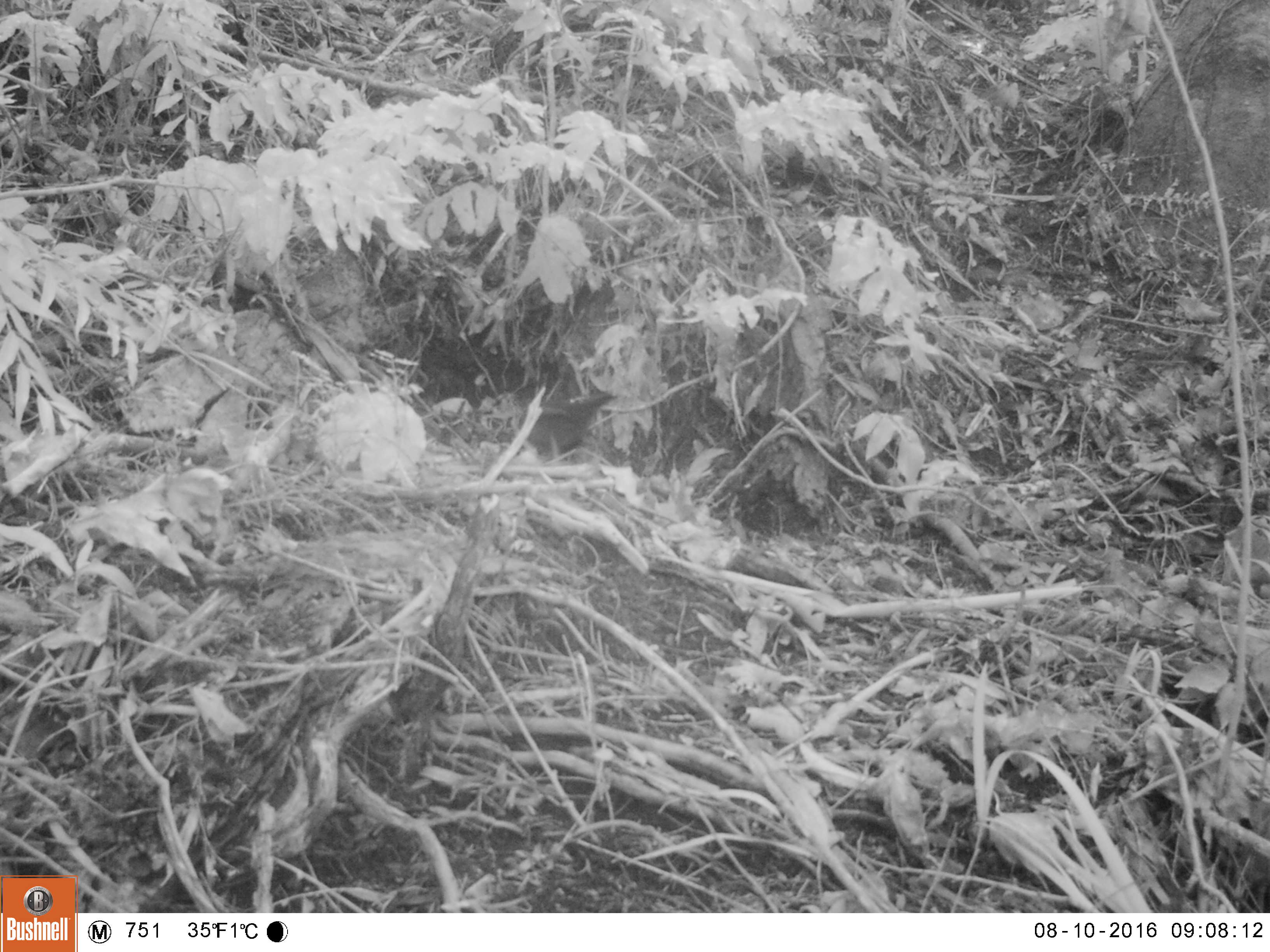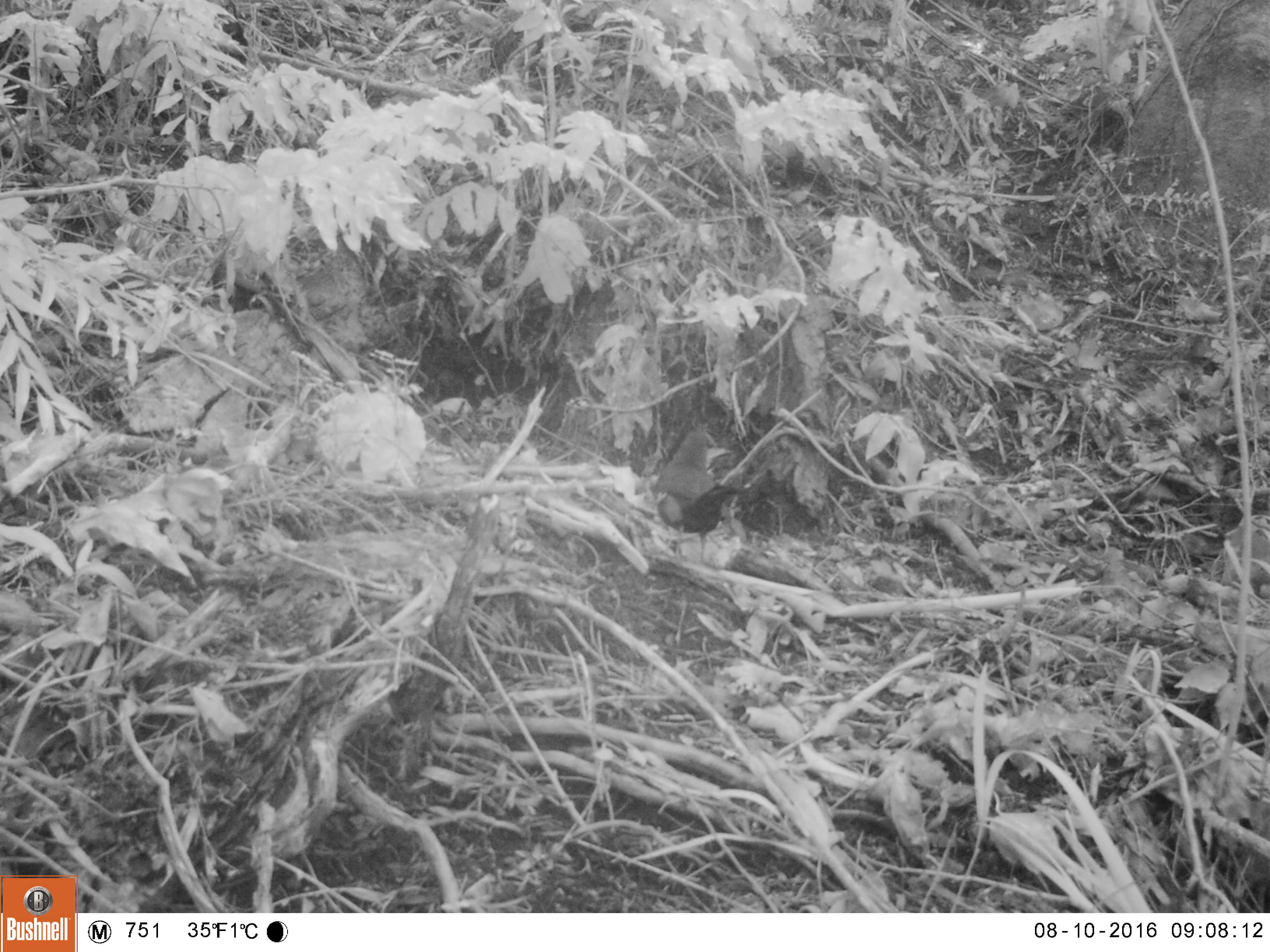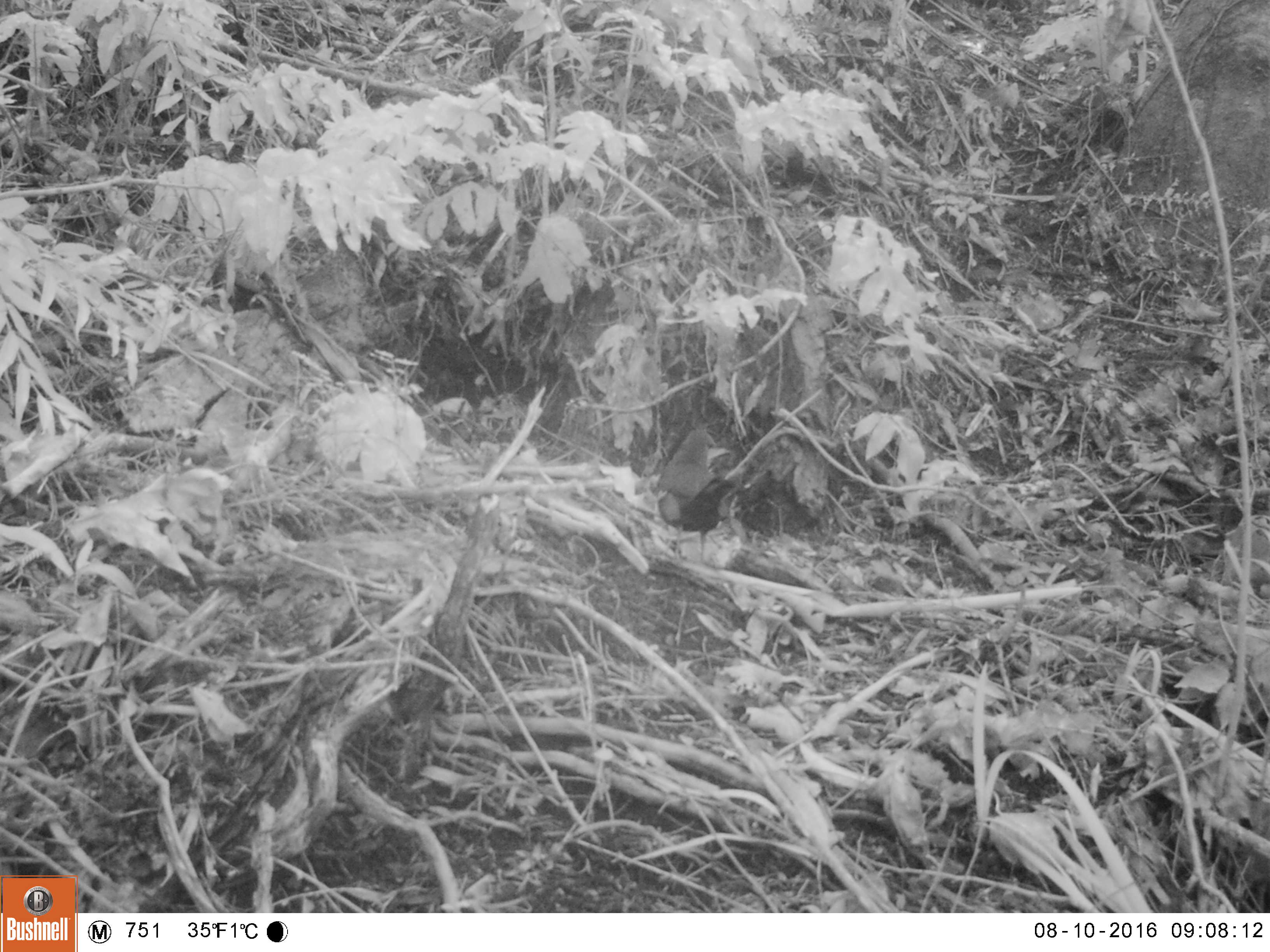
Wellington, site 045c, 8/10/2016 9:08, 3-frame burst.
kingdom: Animalia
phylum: Chordata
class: Aves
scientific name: Aves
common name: bird